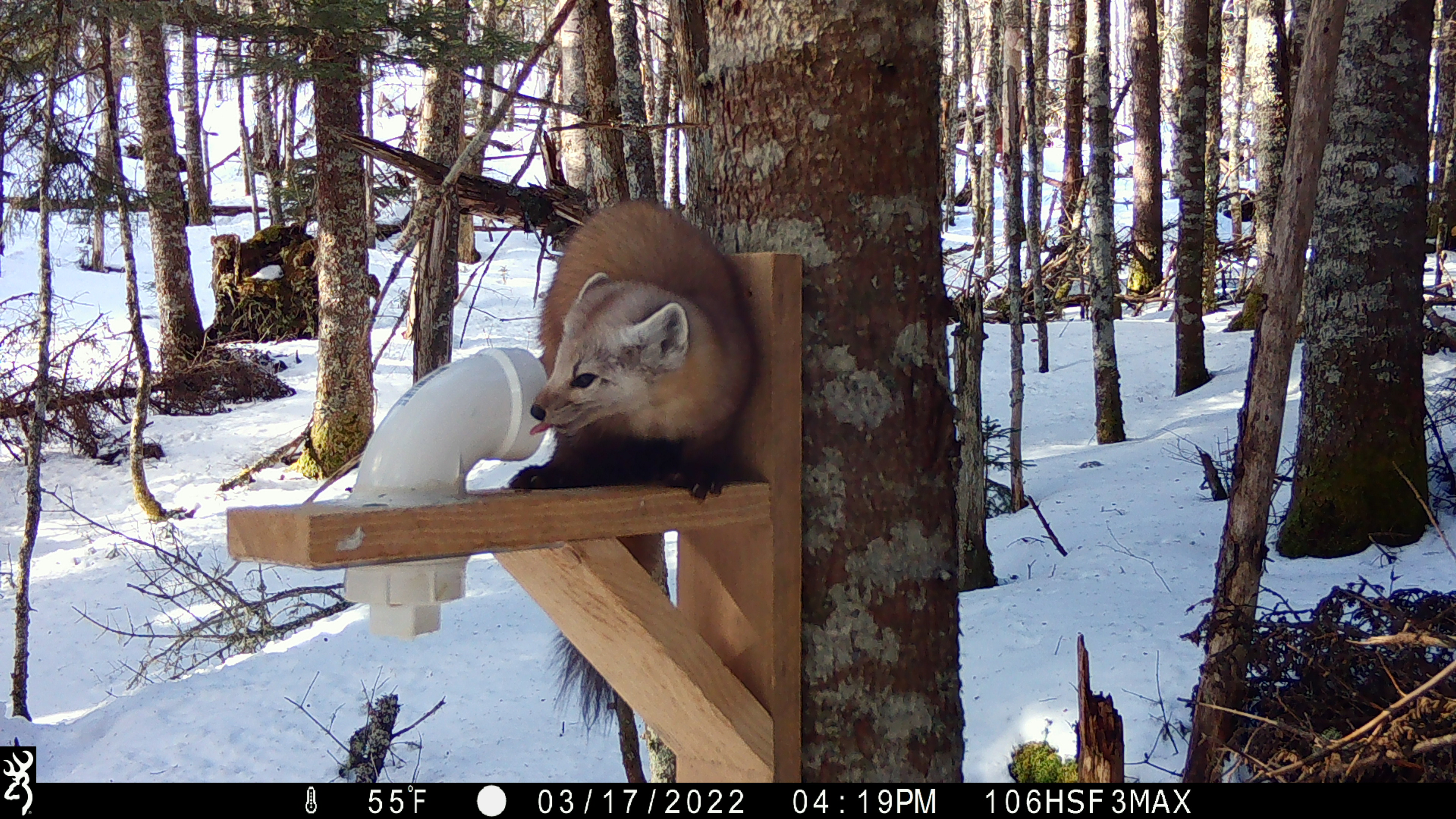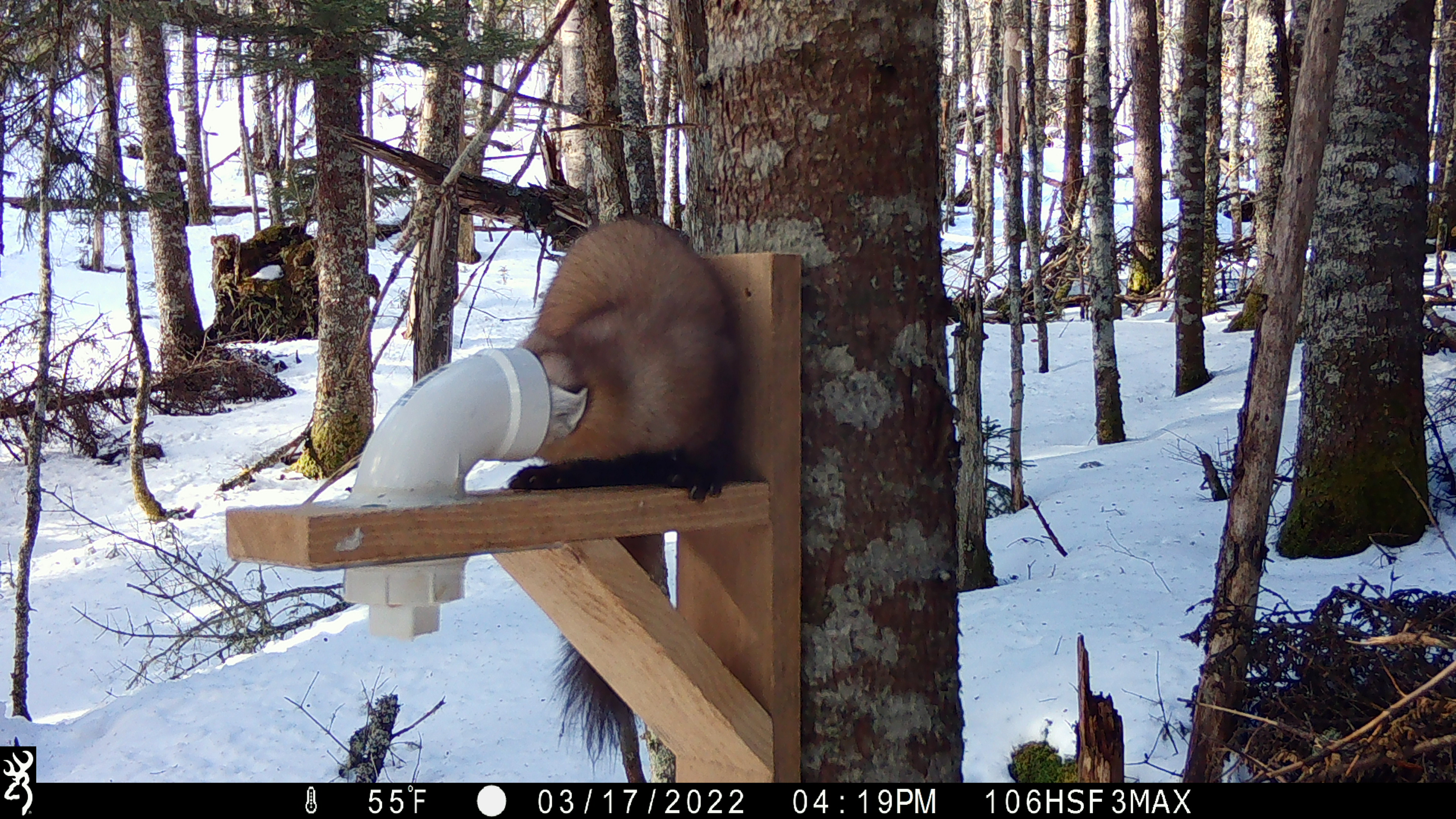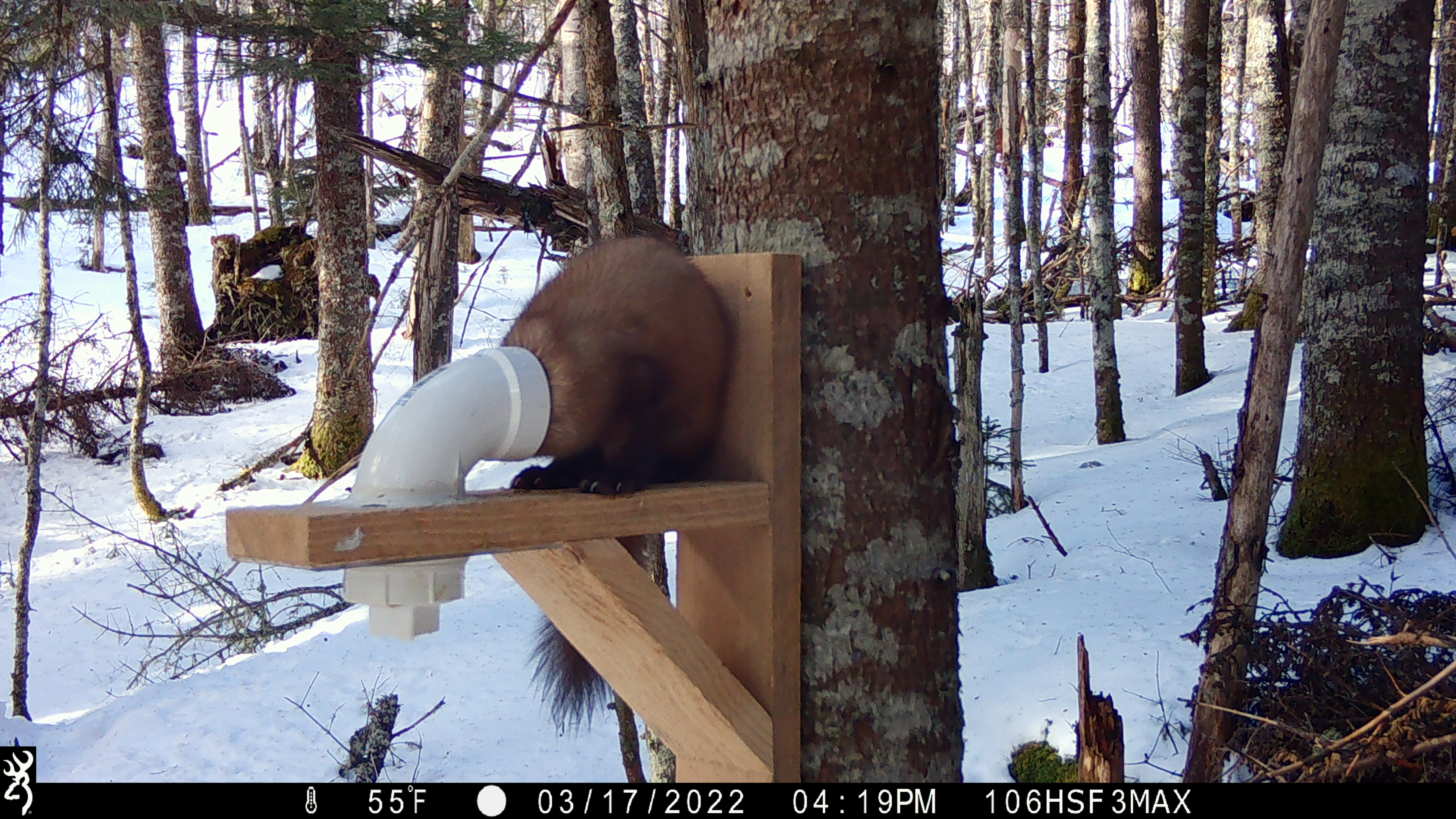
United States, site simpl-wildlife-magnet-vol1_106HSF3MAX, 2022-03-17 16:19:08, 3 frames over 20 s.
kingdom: Animalia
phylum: Chordata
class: Mammalia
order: Carnivora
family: Mustelidae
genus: Martes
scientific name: Martes americana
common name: american marten